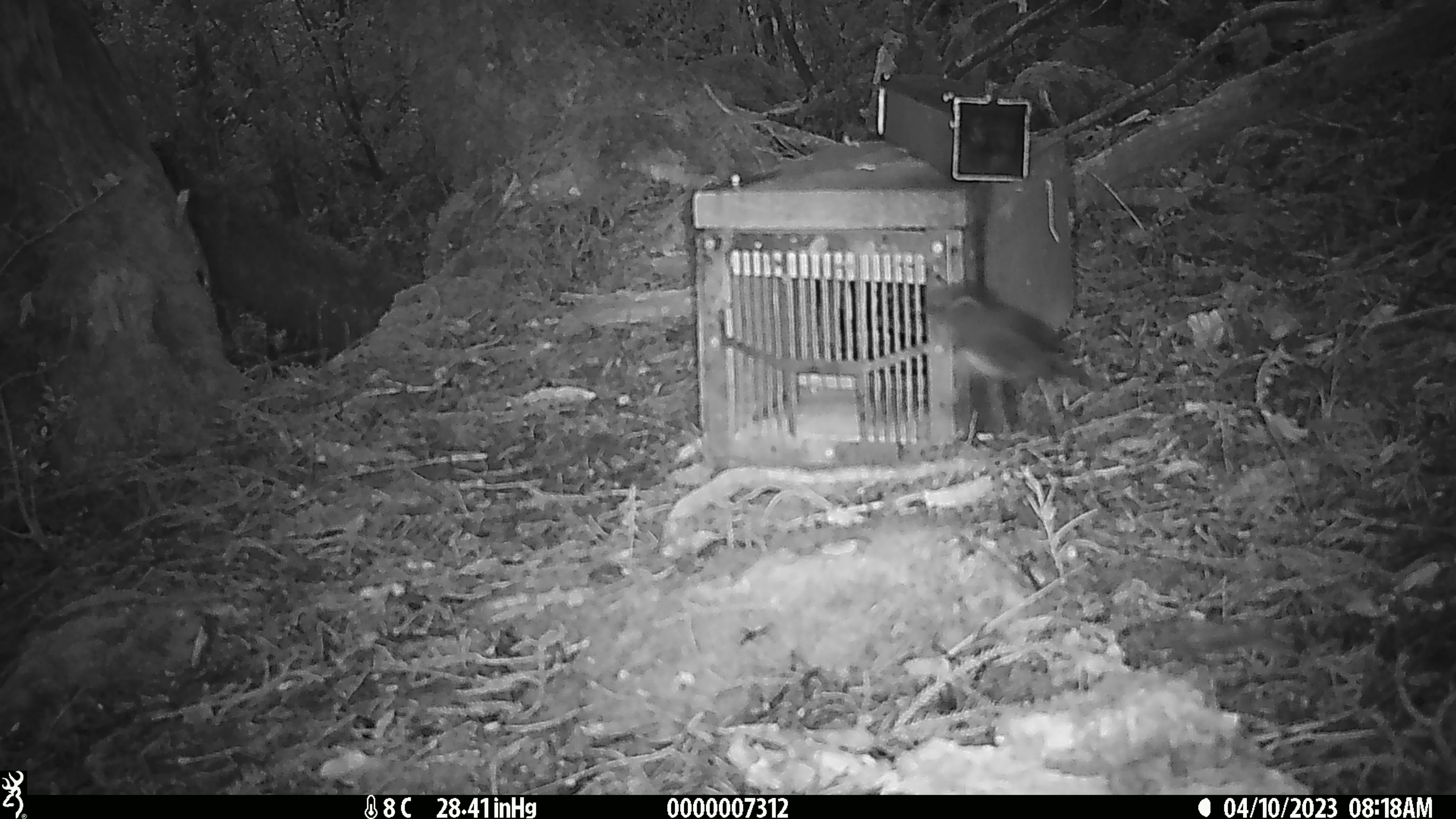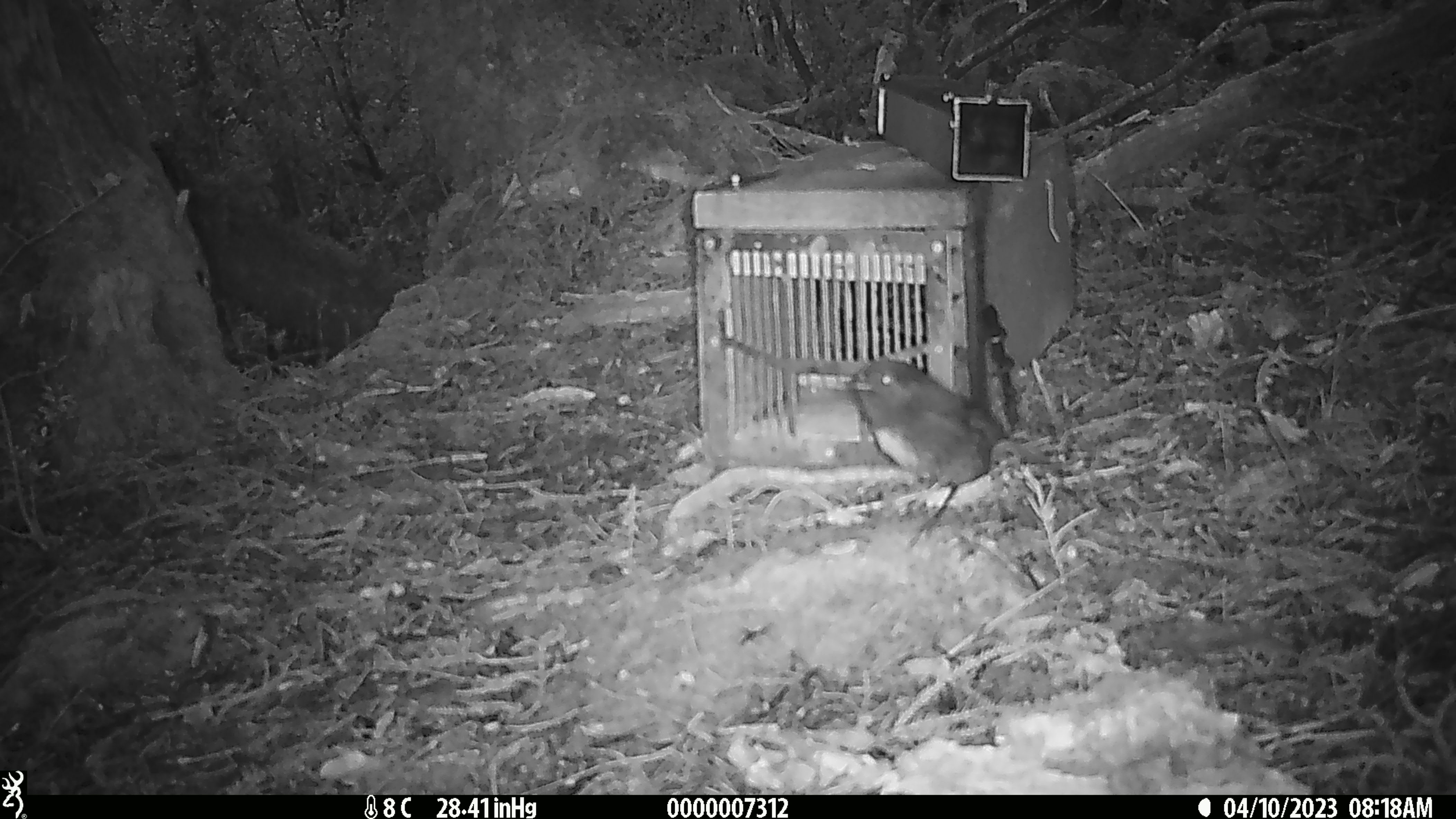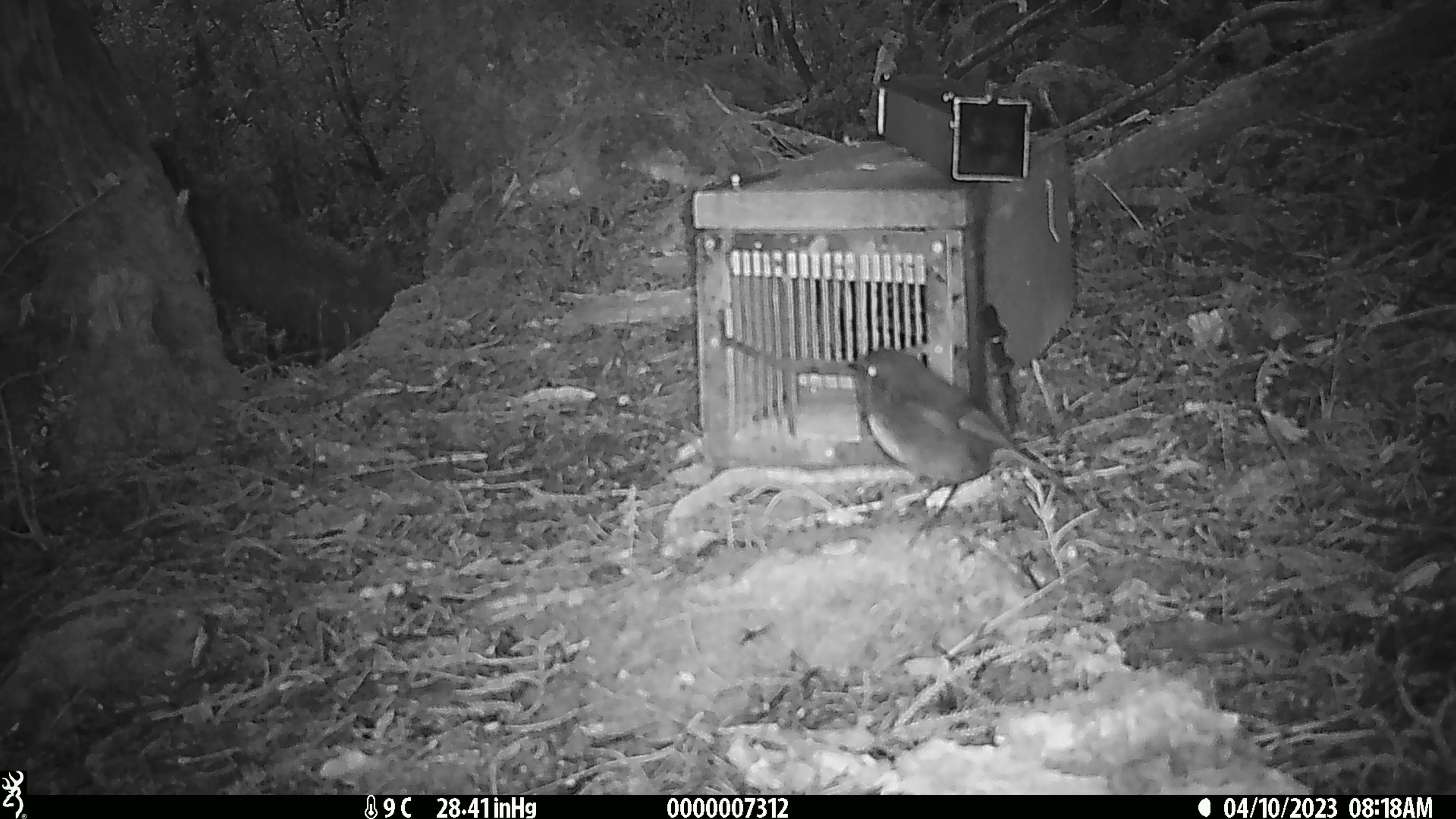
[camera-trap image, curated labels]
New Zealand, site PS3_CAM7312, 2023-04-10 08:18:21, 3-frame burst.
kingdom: Animalia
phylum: Chordata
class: Aves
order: Passeriformes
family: Petroicidae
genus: Petroica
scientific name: Petroica australis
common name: new zealand robin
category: robin